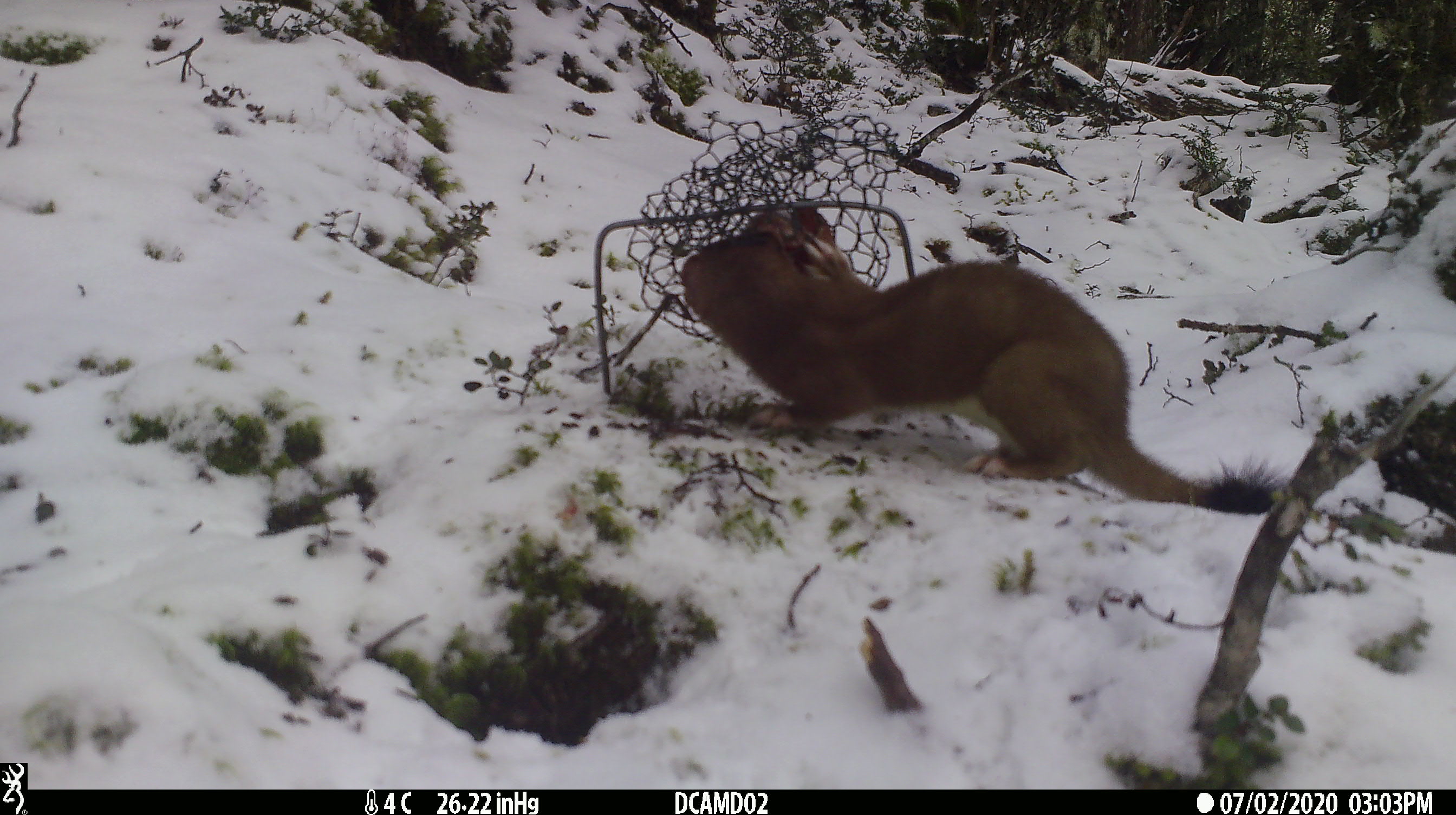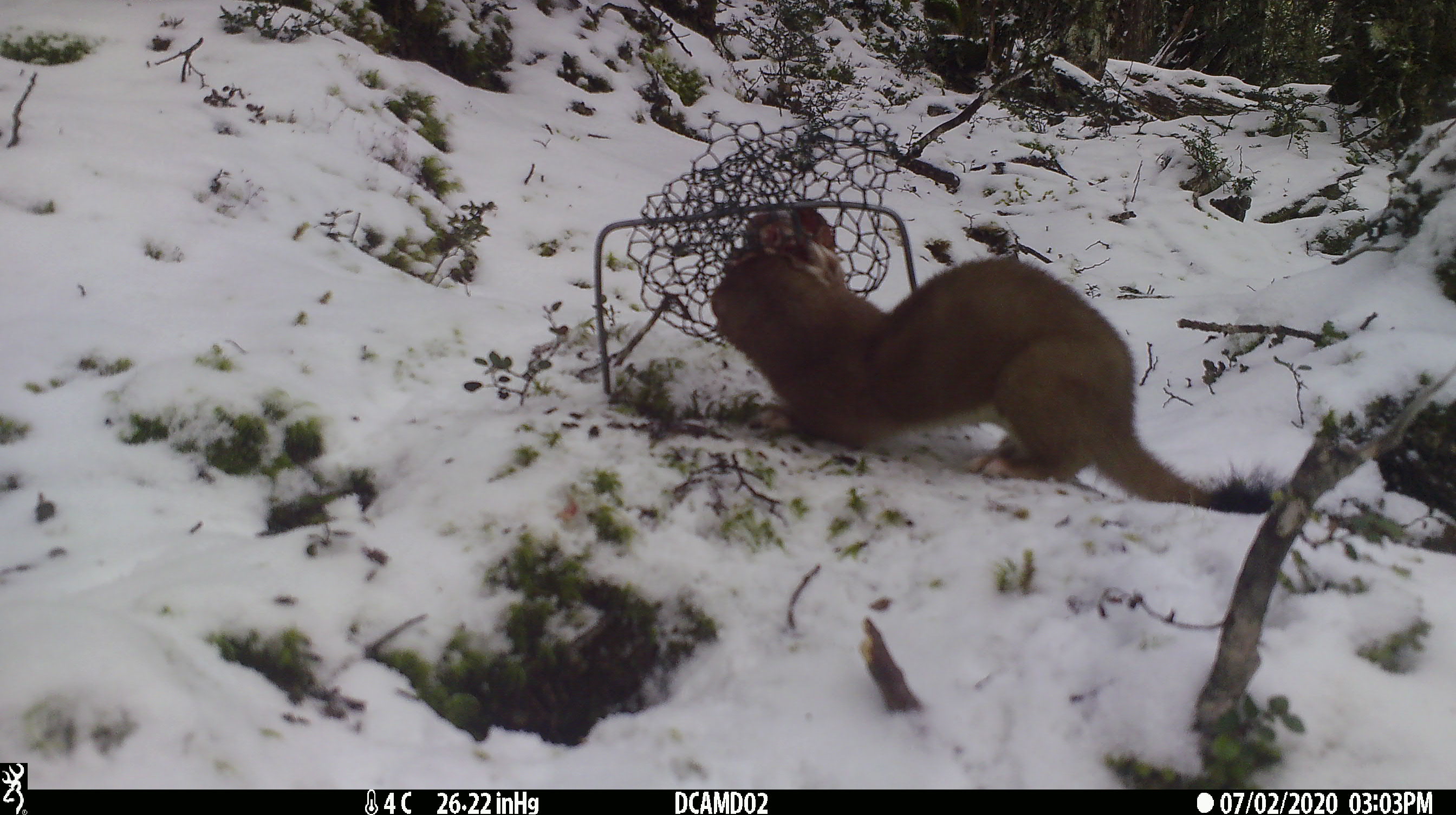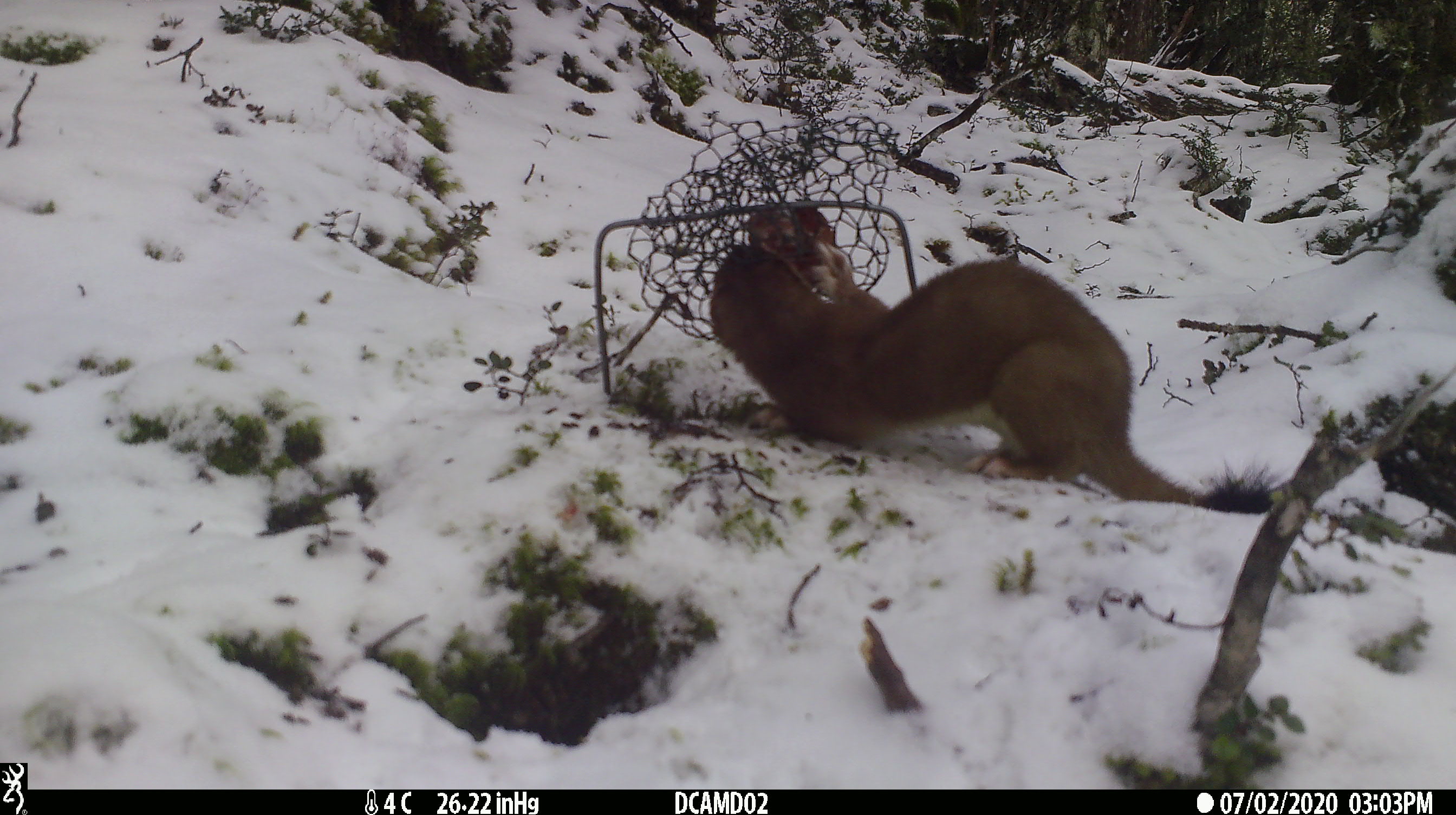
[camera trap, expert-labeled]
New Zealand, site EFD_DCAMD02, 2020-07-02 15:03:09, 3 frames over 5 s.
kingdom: Animalia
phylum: Chordata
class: Mammalia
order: Carnivora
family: Mustelidae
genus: Mustela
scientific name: Mustela erminea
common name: stoat